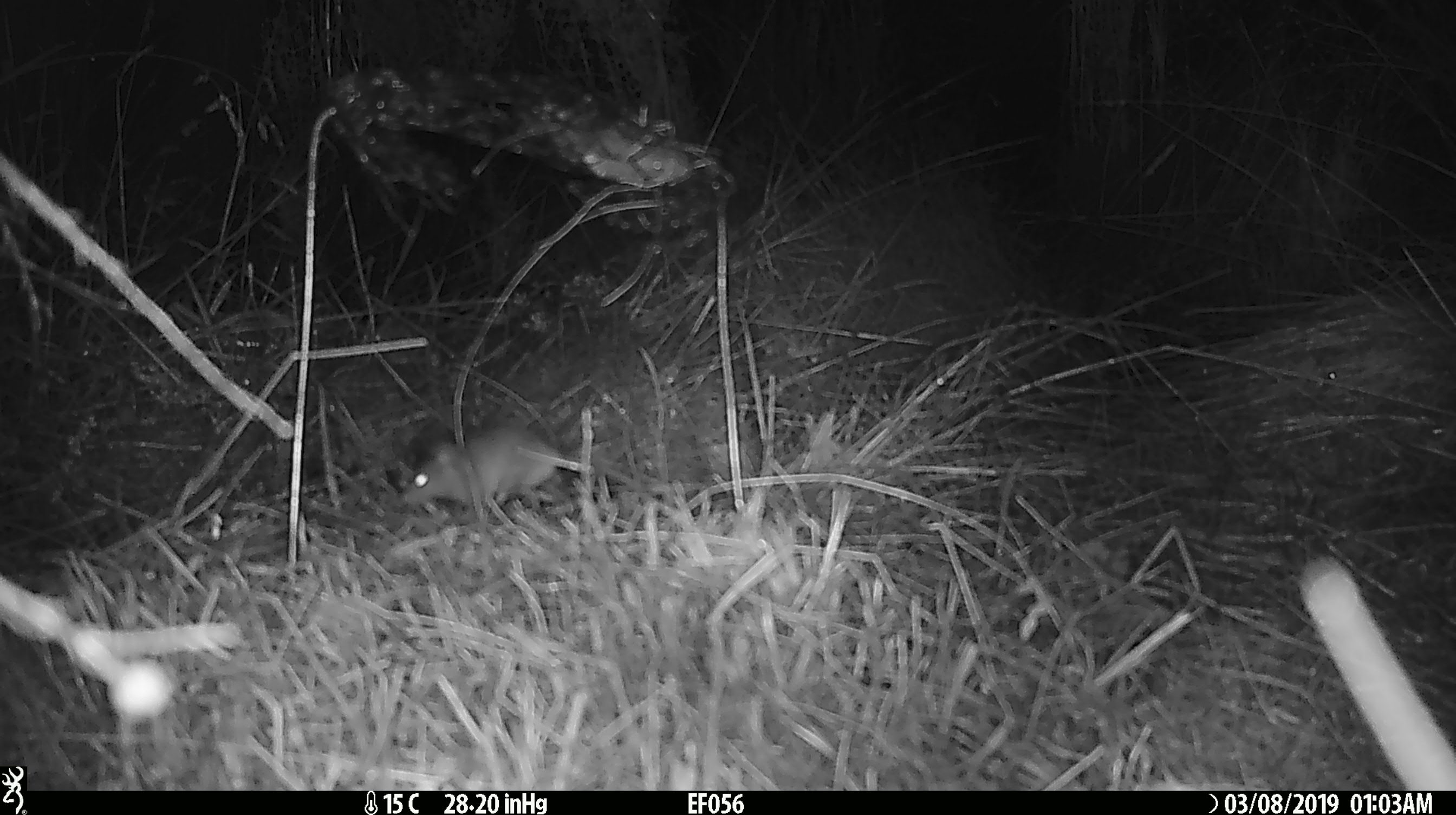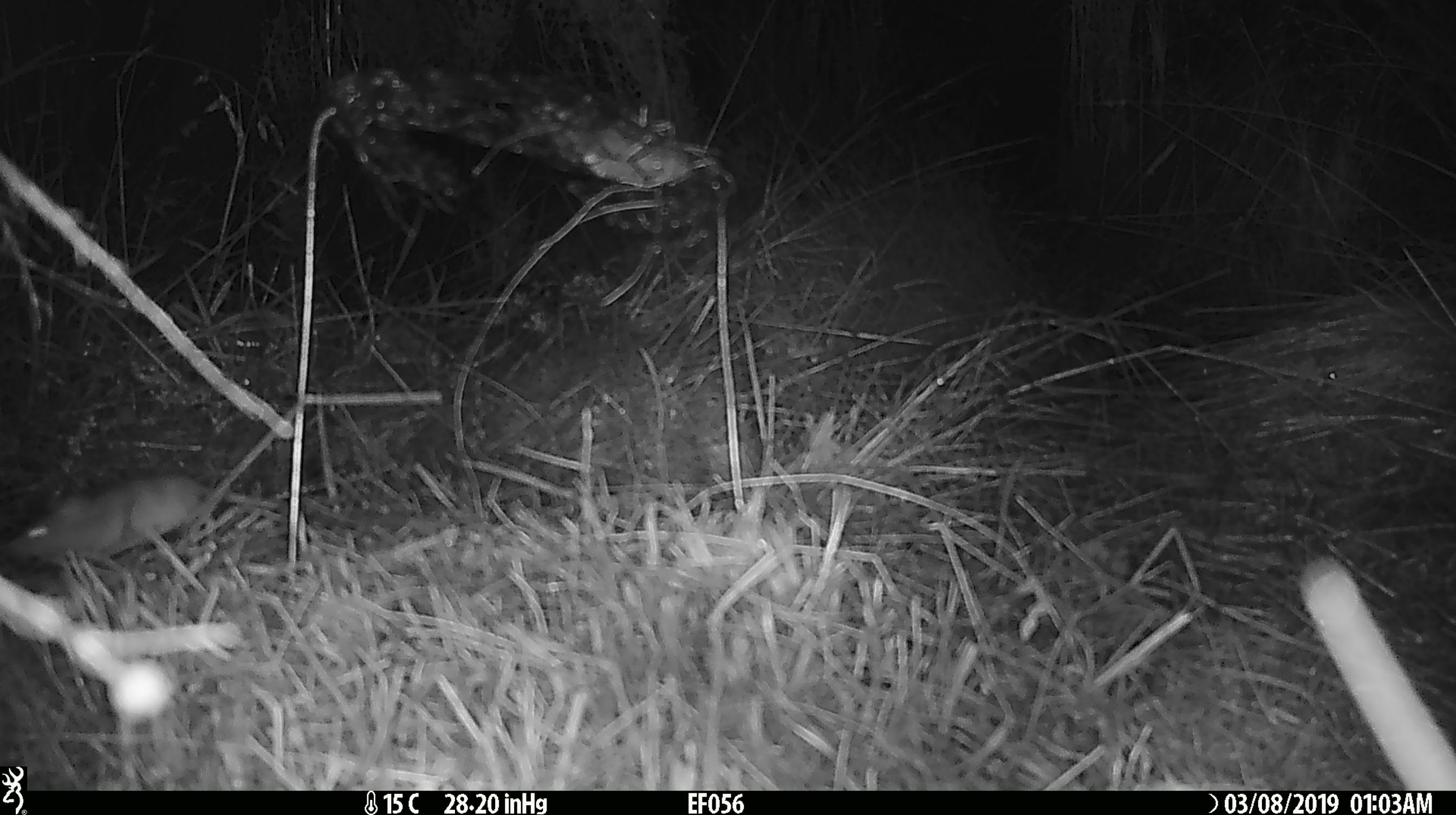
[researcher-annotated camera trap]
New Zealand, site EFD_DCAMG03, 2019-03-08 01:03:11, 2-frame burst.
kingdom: Animalia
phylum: Chordata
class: Mammalia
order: Rodentia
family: Muridae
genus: Mus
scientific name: Mus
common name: mouse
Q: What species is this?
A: Mouse (Mus).